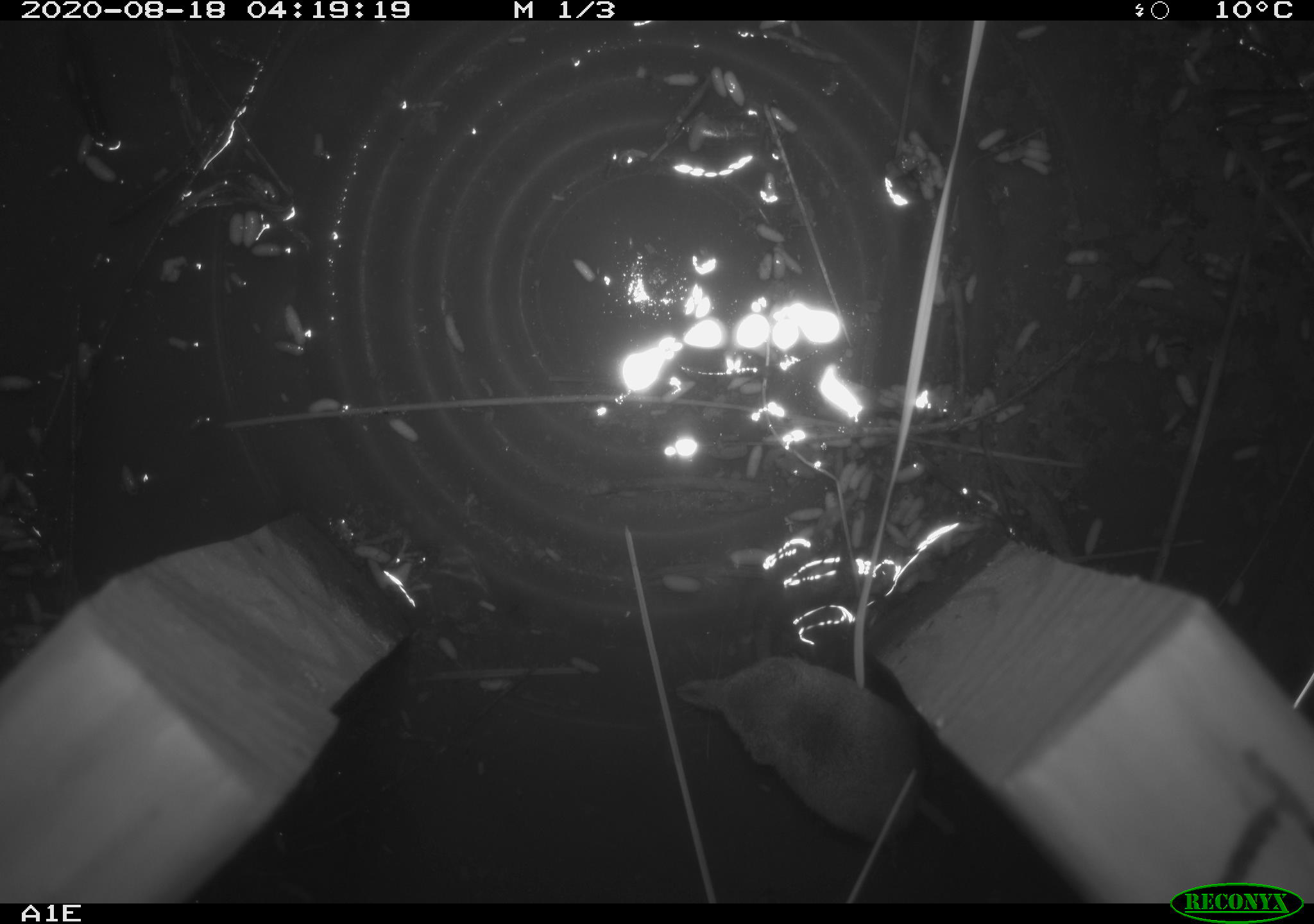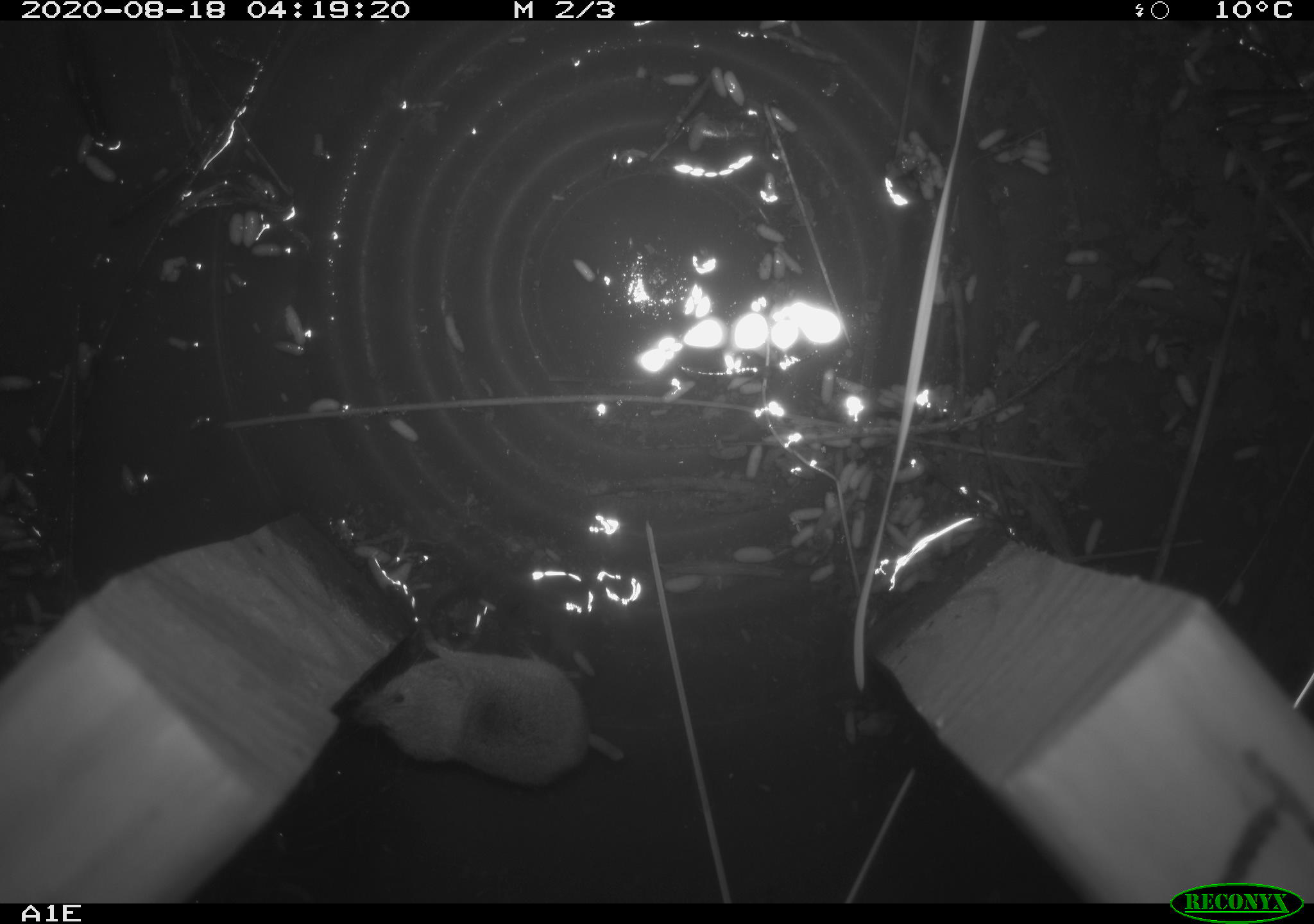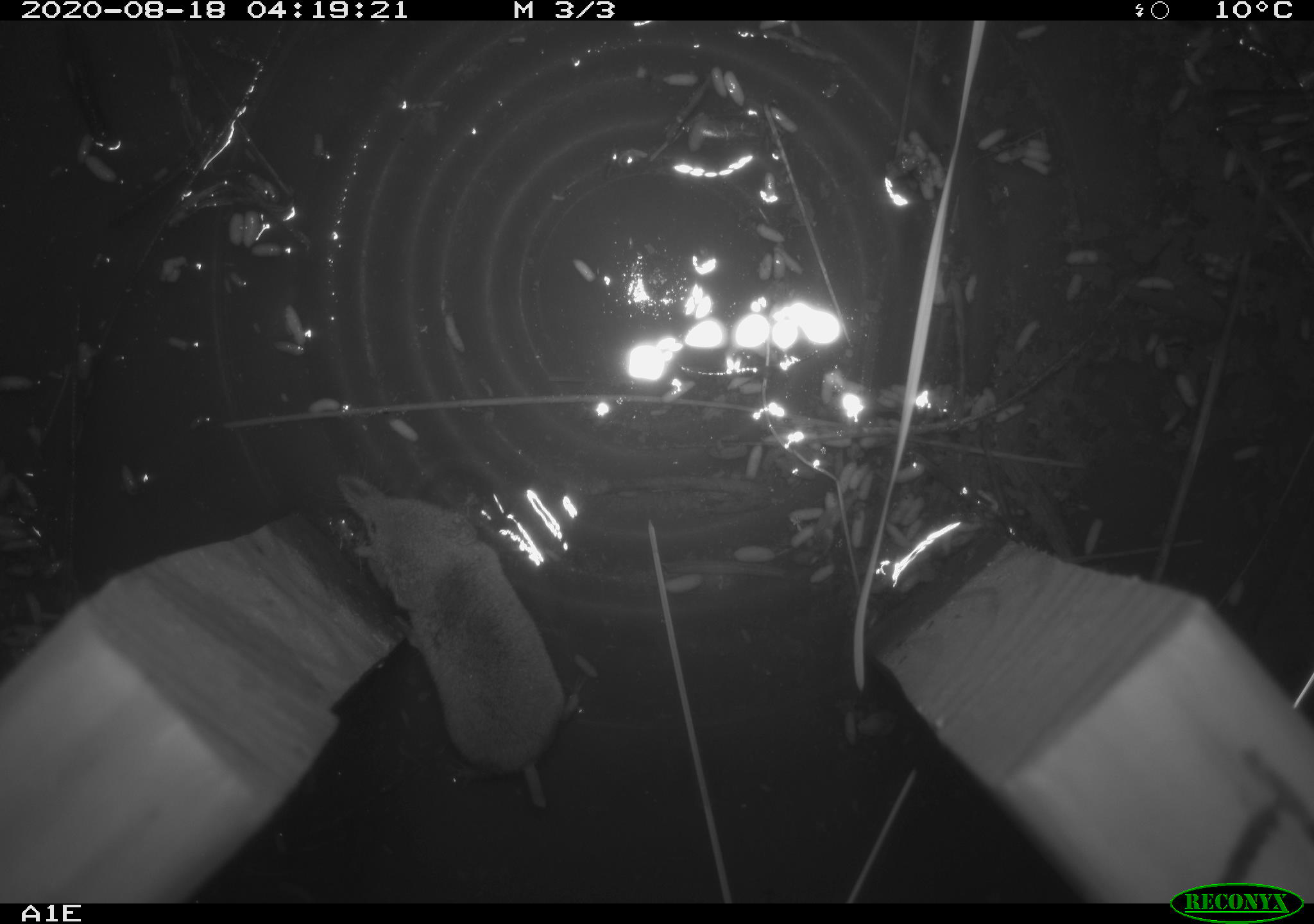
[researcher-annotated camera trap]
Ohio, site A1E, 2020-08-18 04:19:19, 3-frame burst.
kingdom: Animalia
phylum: Chordata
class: Mammalia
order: Eulipotyphla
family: Soricidae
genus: Sorex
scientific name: Sorex cinereus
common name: masked shrew